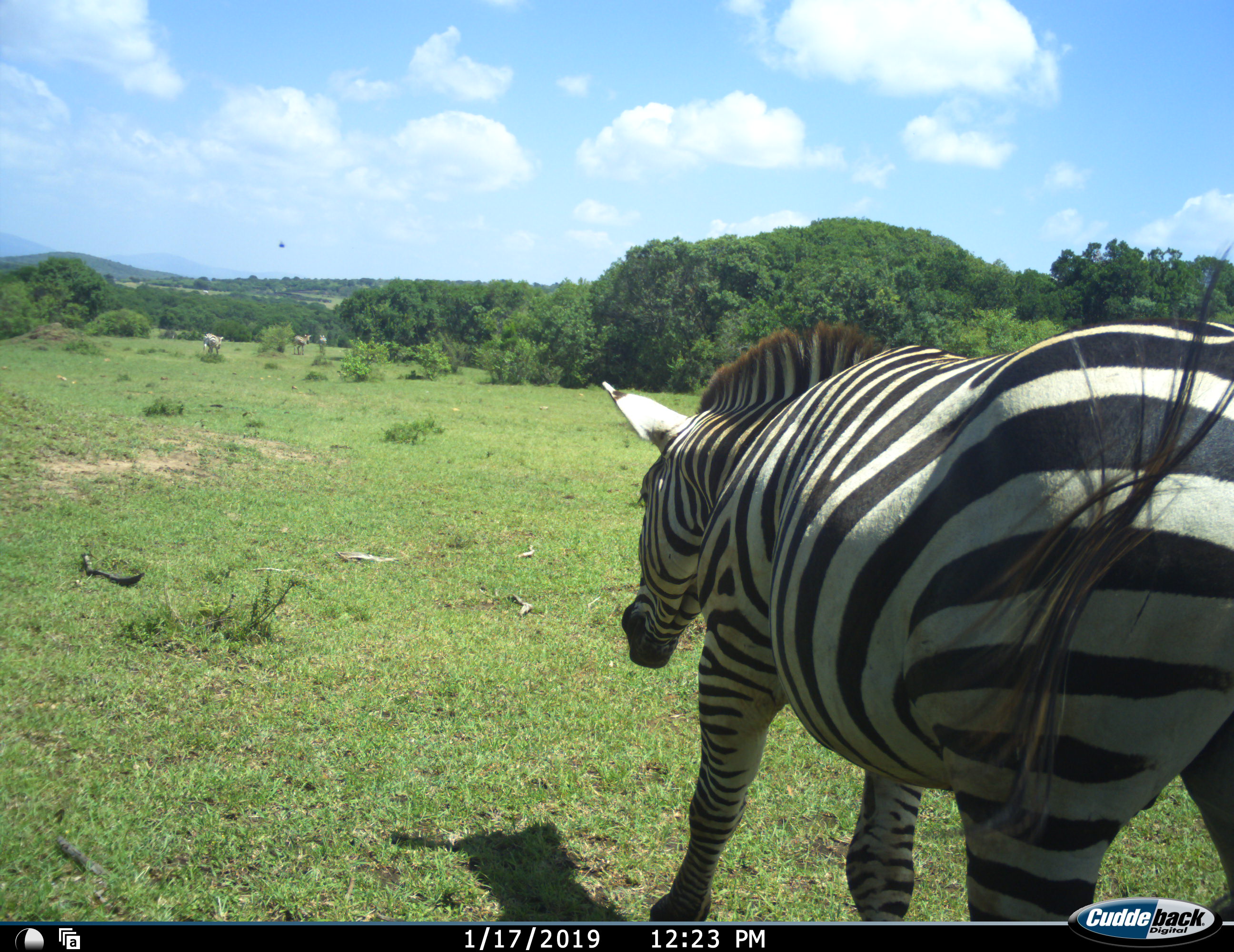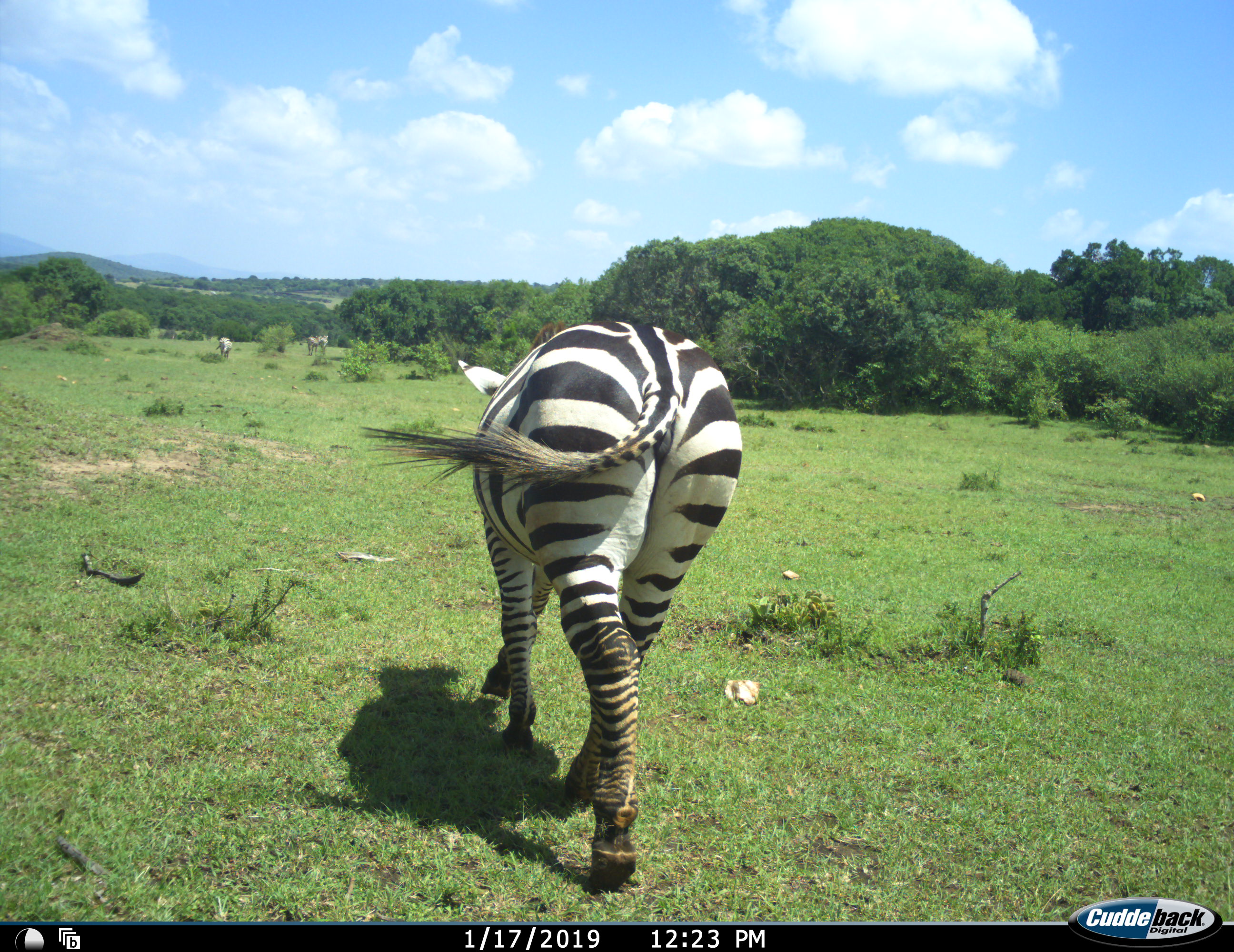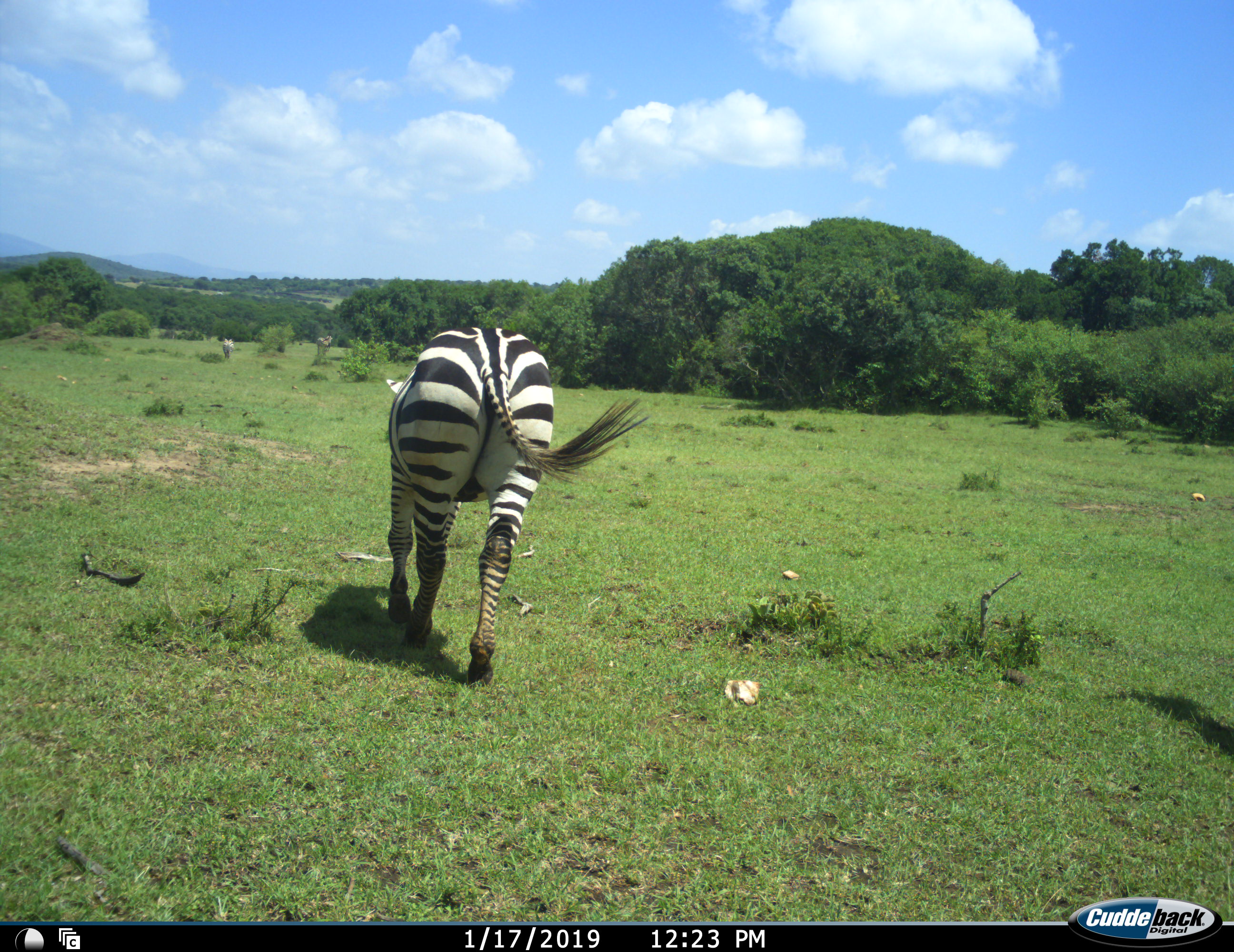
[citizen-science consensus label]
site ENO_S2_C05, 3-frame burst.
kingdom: Animalia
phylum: Chordata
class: Mammalia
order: Perissodactyla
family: Equidae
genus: Equus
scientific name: Equus quagga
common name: plains zebra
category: zebraplains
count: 4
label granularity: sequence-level